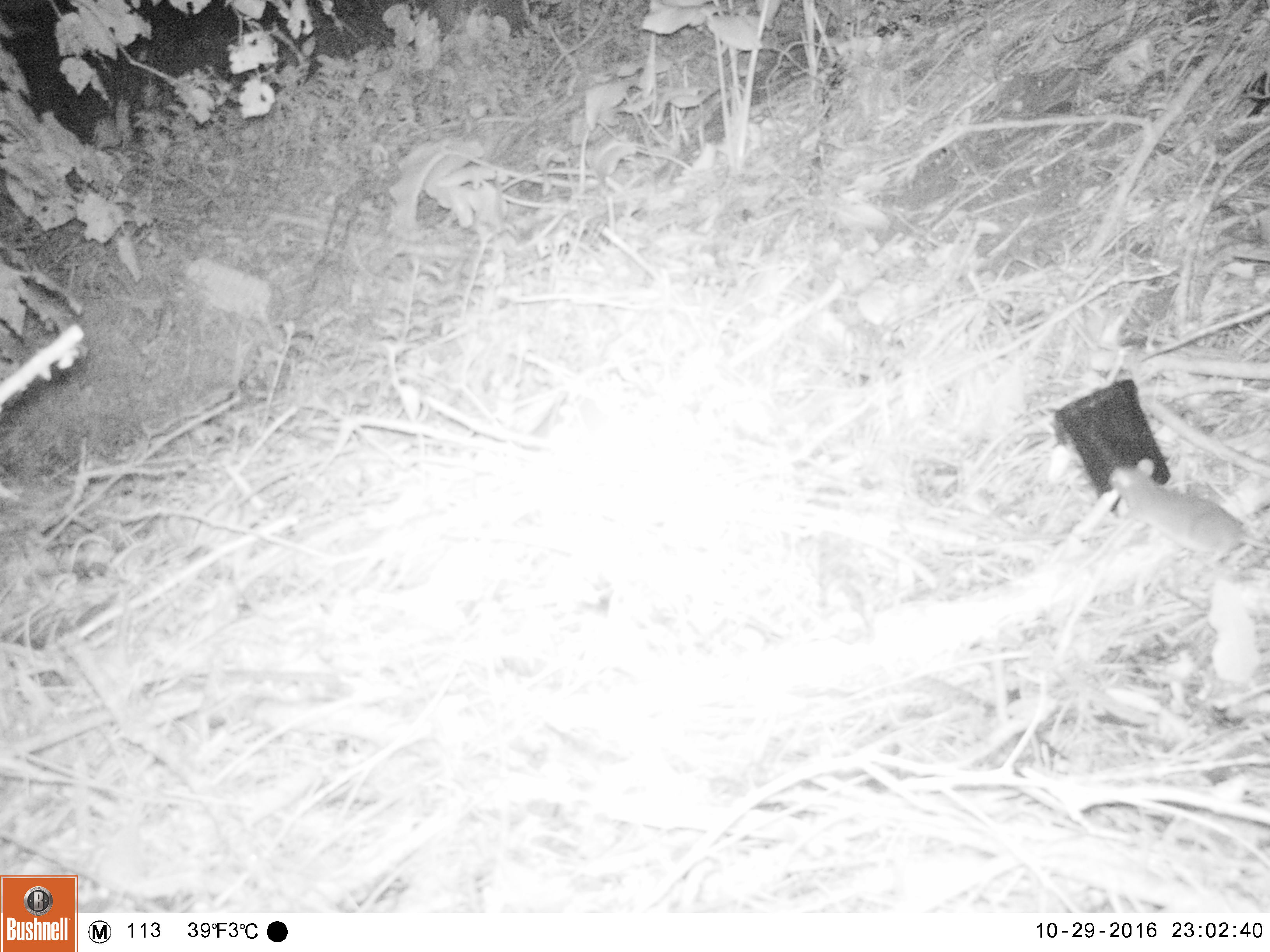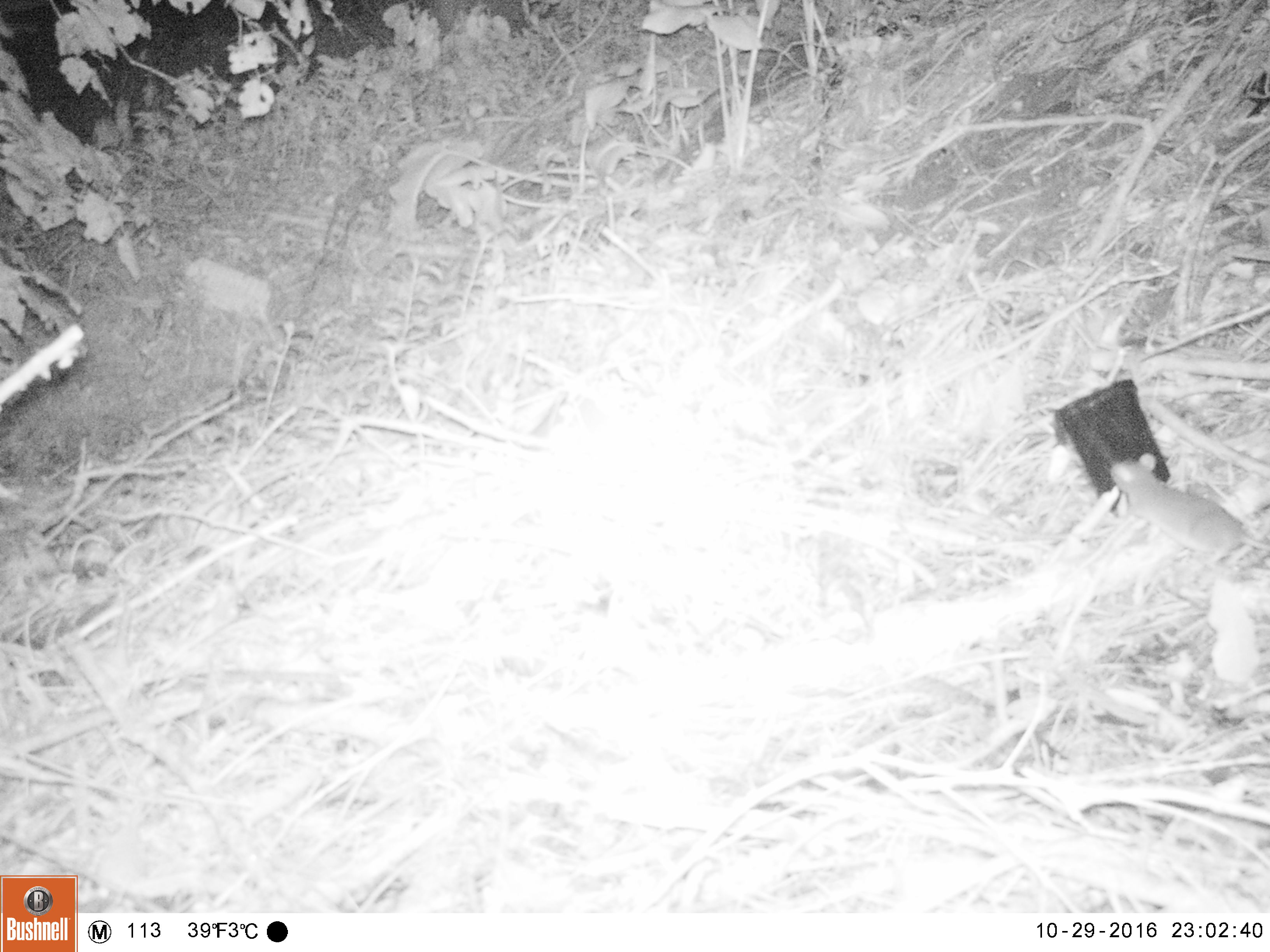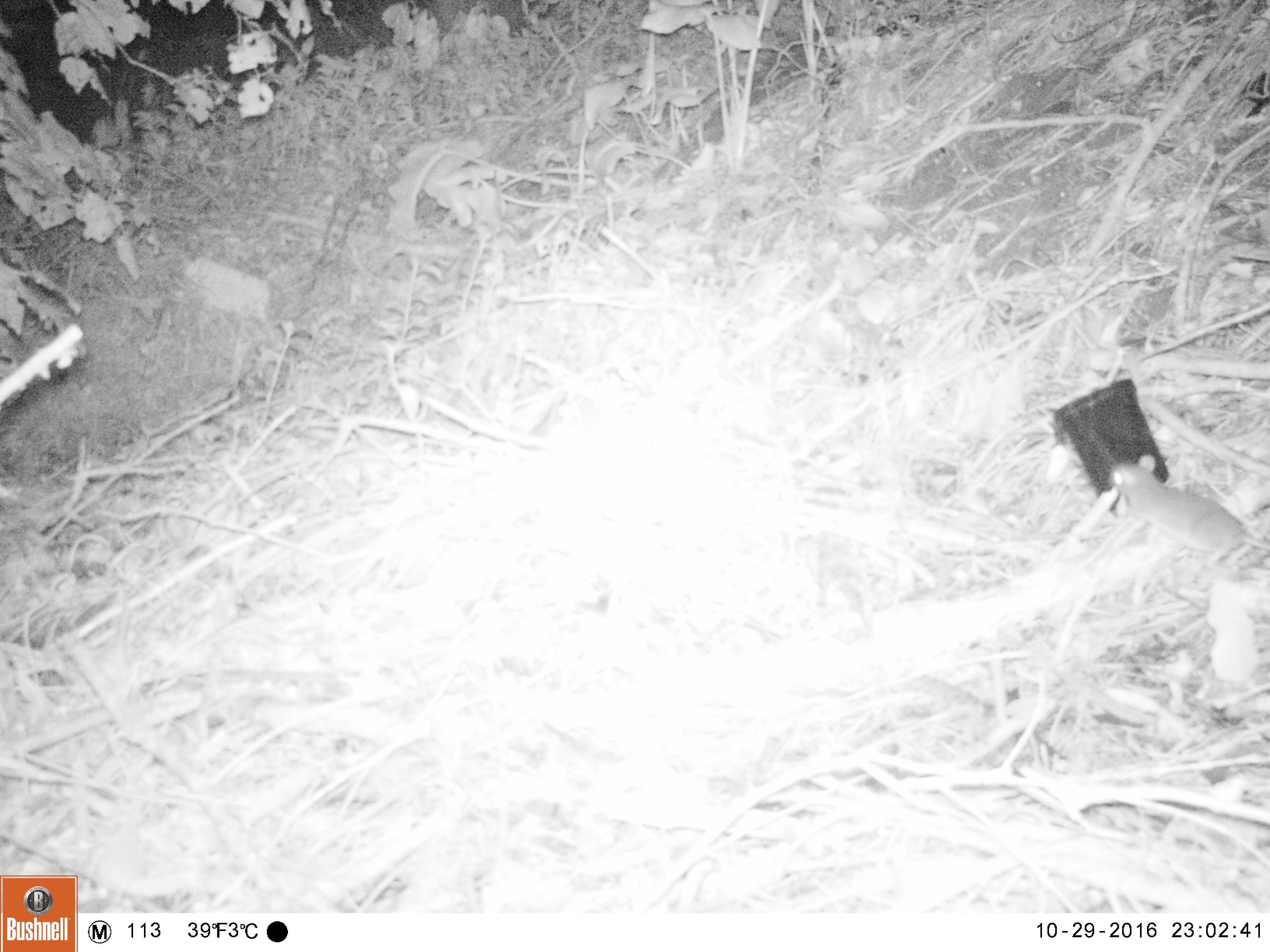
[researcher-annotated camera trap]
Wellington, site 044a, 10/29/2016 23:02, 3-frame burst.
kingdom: Animalia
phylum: Chordata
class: Mammalia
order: Rodentia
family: Muridae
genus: Rattus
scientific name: Rattus norvegicus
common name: norway rat